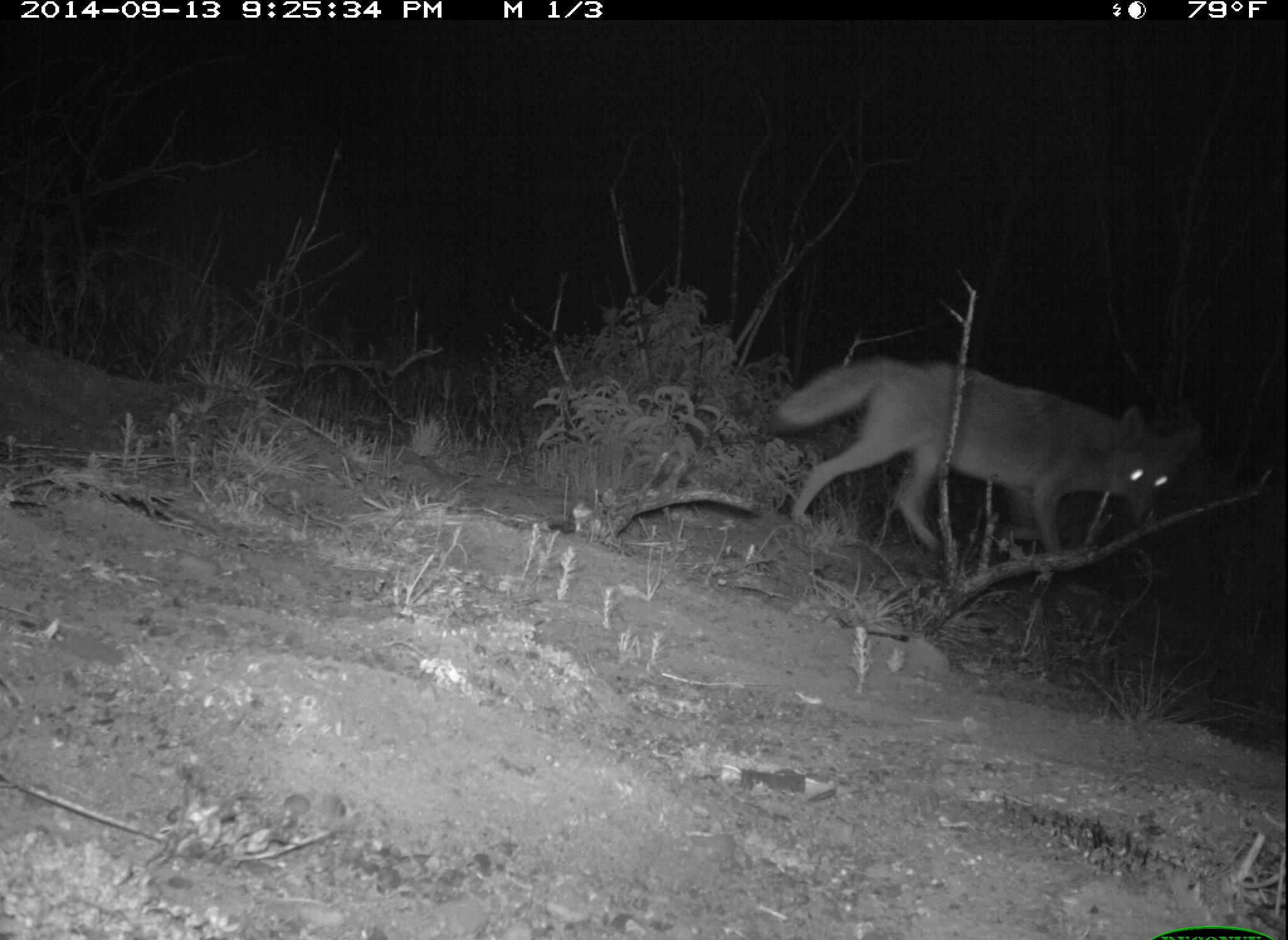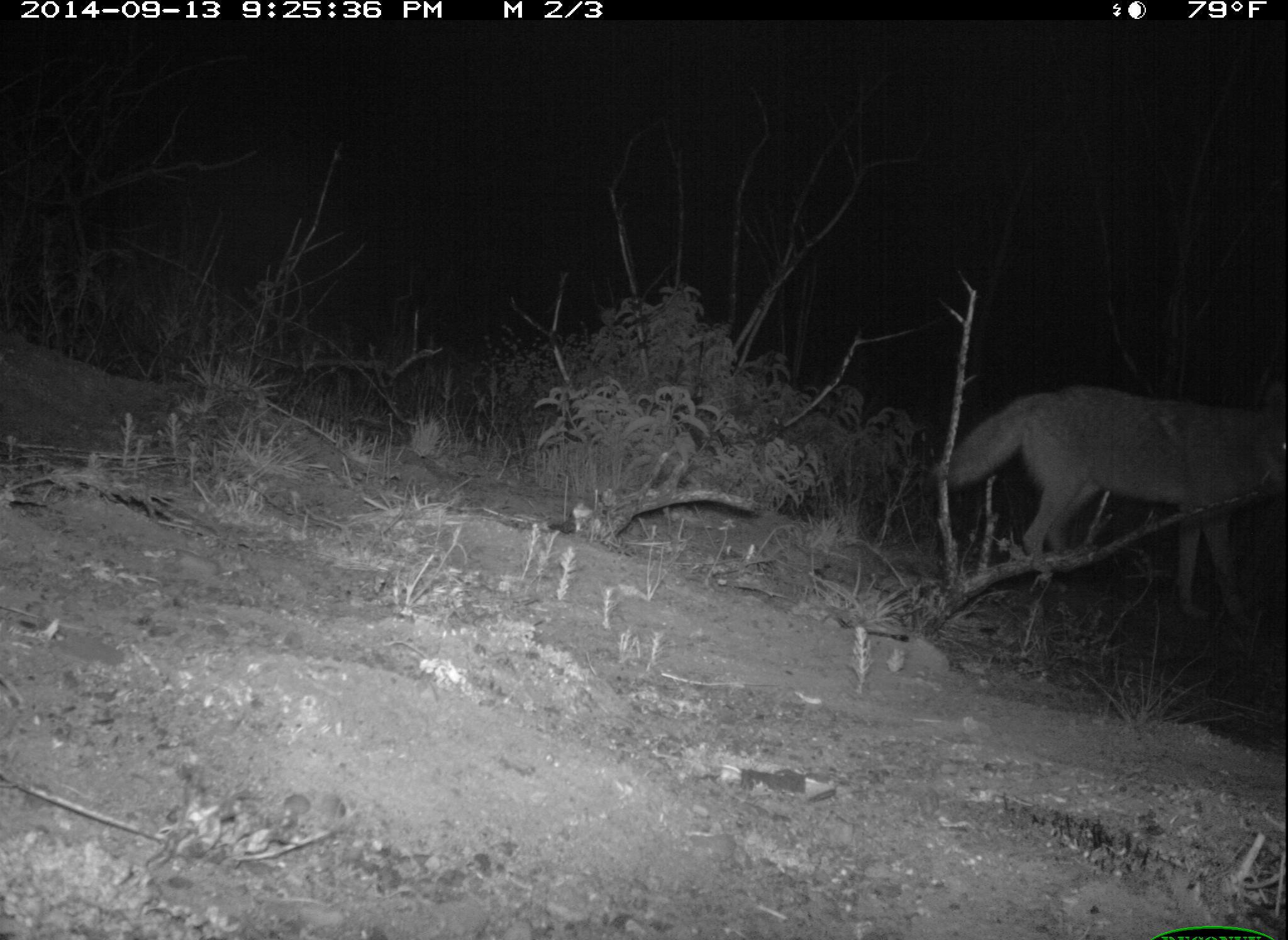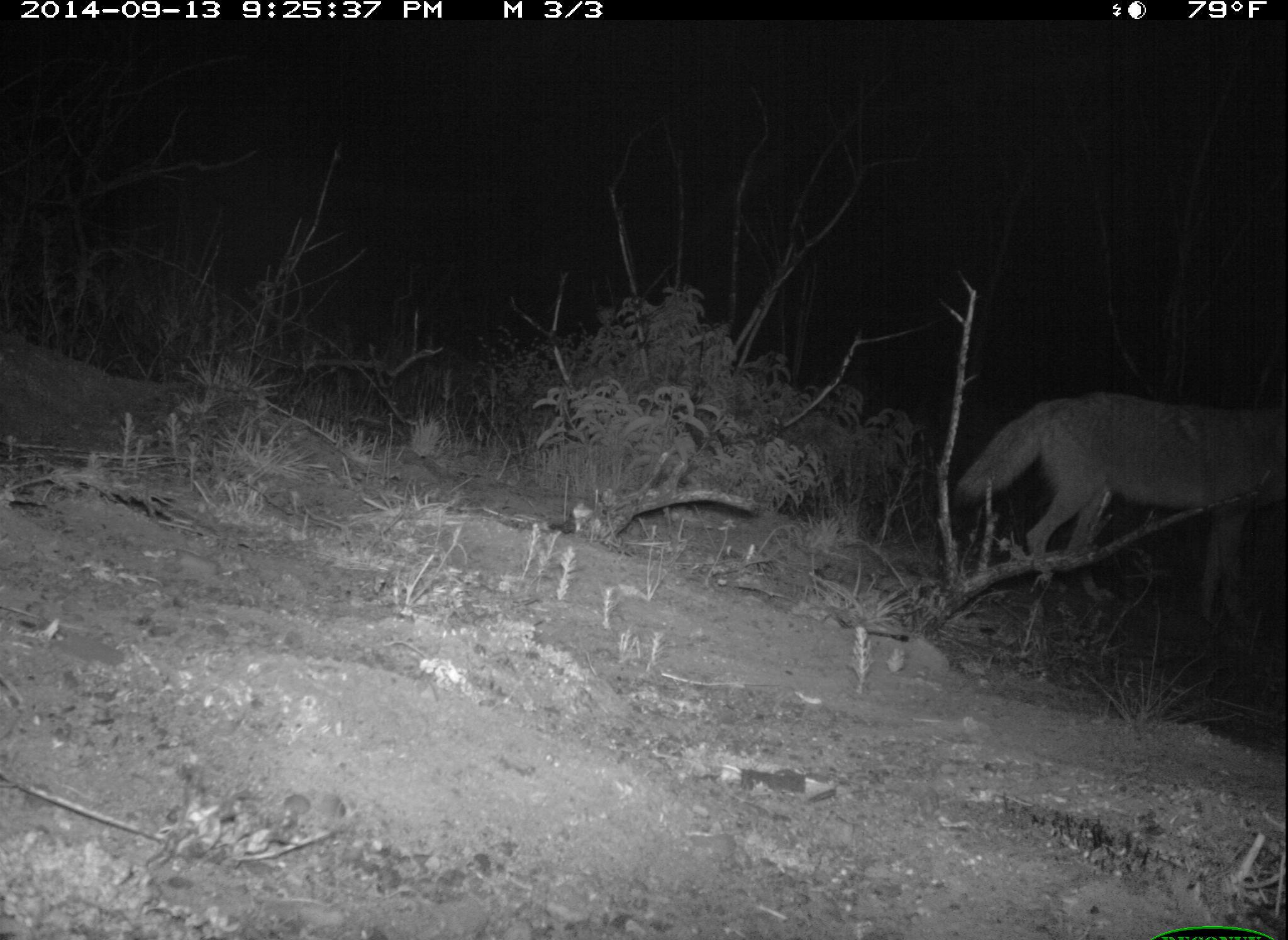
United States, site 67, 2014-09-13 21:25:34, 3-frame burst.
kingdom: Animalia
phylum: Chordata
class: Mammalia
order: Carnivora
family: Canidae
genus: Canis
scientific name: Canis latrans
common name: coyote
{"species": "coyote (Canis latrans)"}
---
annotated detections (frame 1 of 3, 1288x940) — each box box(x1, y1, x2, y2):
coyote: box(768, 355, 1198, 559)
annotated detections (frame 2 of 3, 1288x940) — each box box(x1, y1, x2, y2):
coyote: box(933, 389, 1288, 622)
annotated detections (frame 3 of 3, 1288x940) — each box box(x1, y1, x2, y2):
coyote: box(956, 393, 1288, 627)